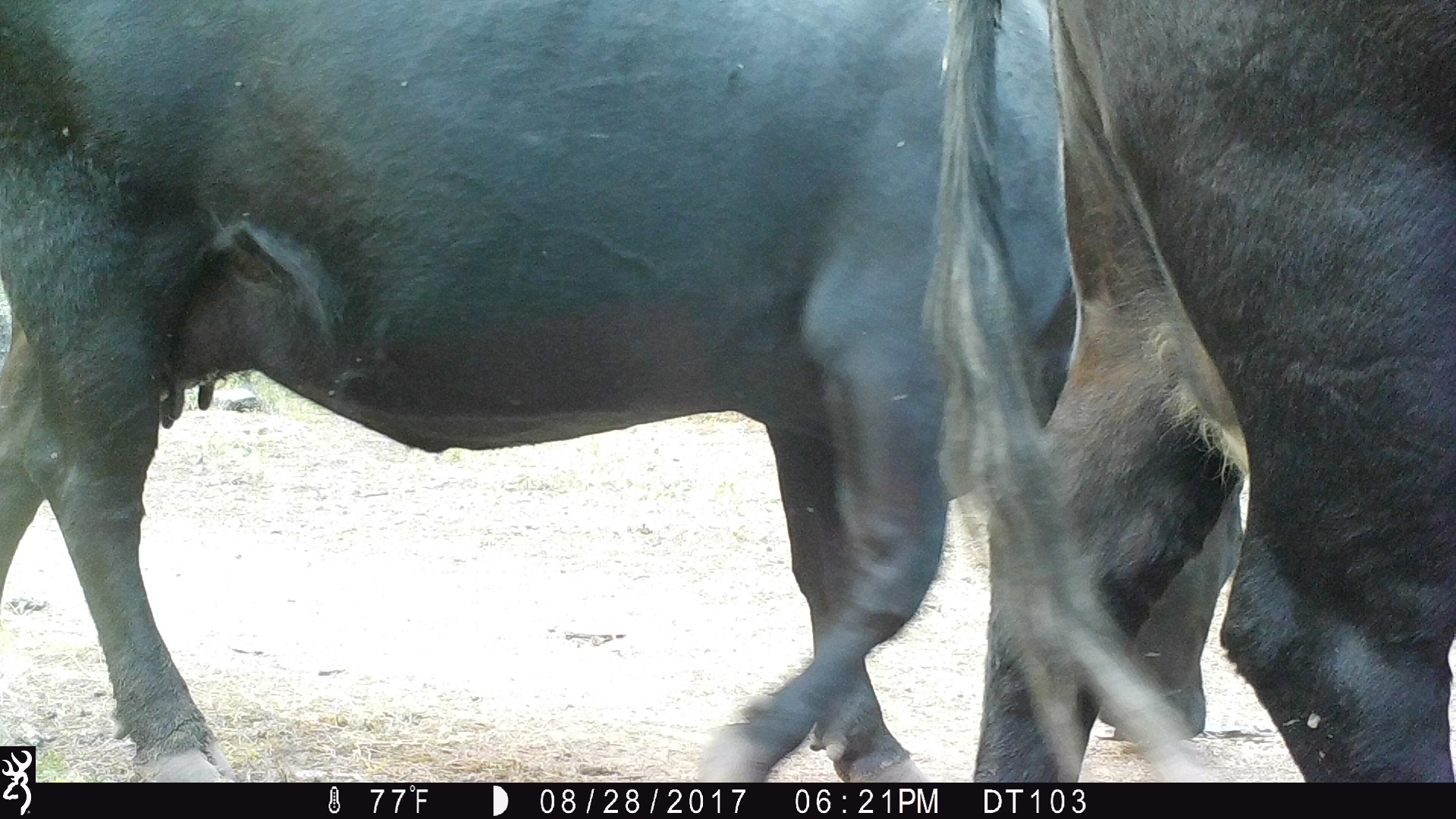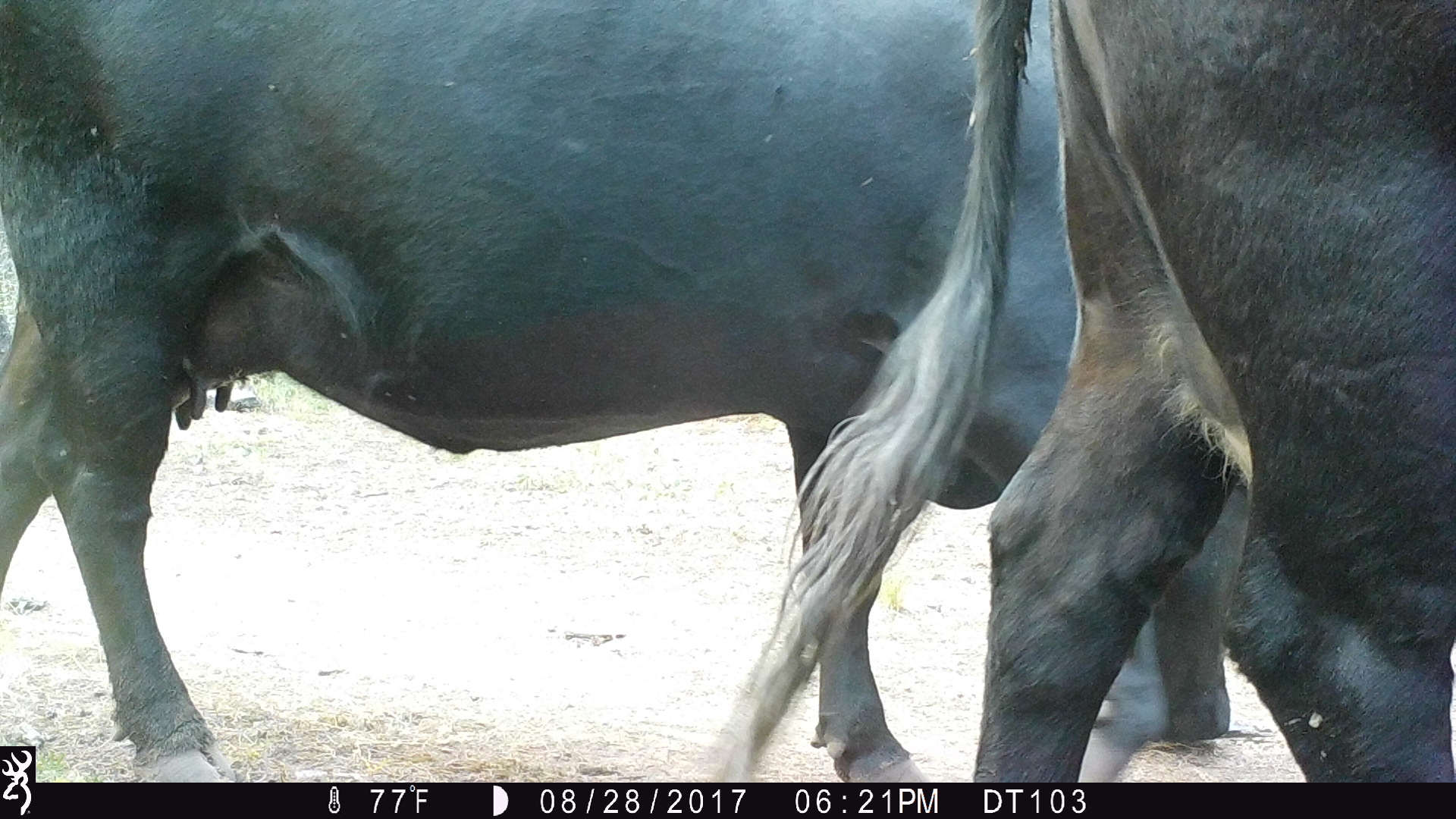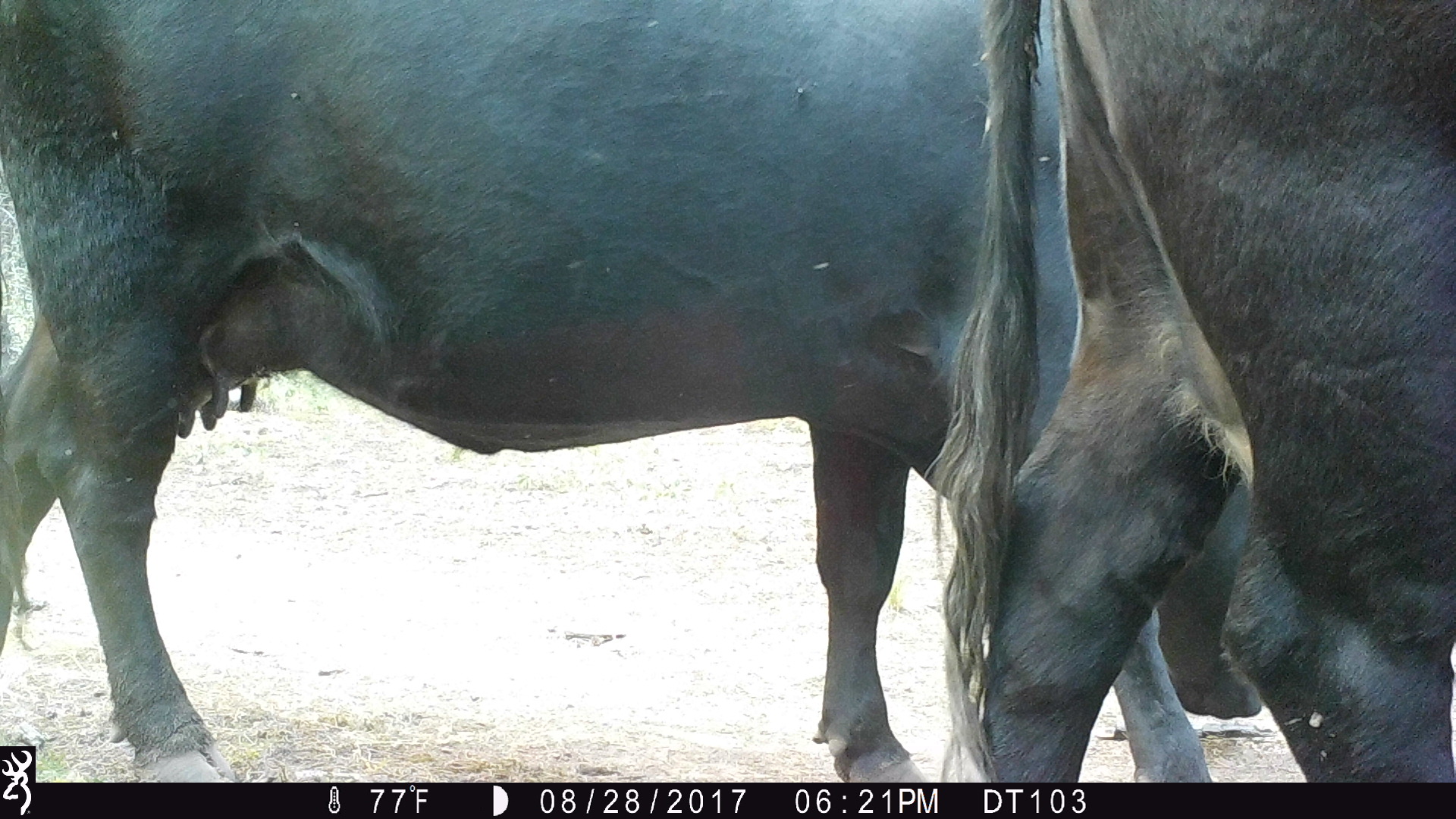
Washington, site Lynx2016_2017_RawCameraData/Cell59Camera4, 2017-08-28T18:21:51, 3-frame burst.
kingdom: Animalia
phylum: Chordata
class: Mammalia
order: Artiodactyla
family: Bovidae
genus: Bos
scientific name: Bos taurus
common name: domestic cattle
Domestic cattle (Bos taurus). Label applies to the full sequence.